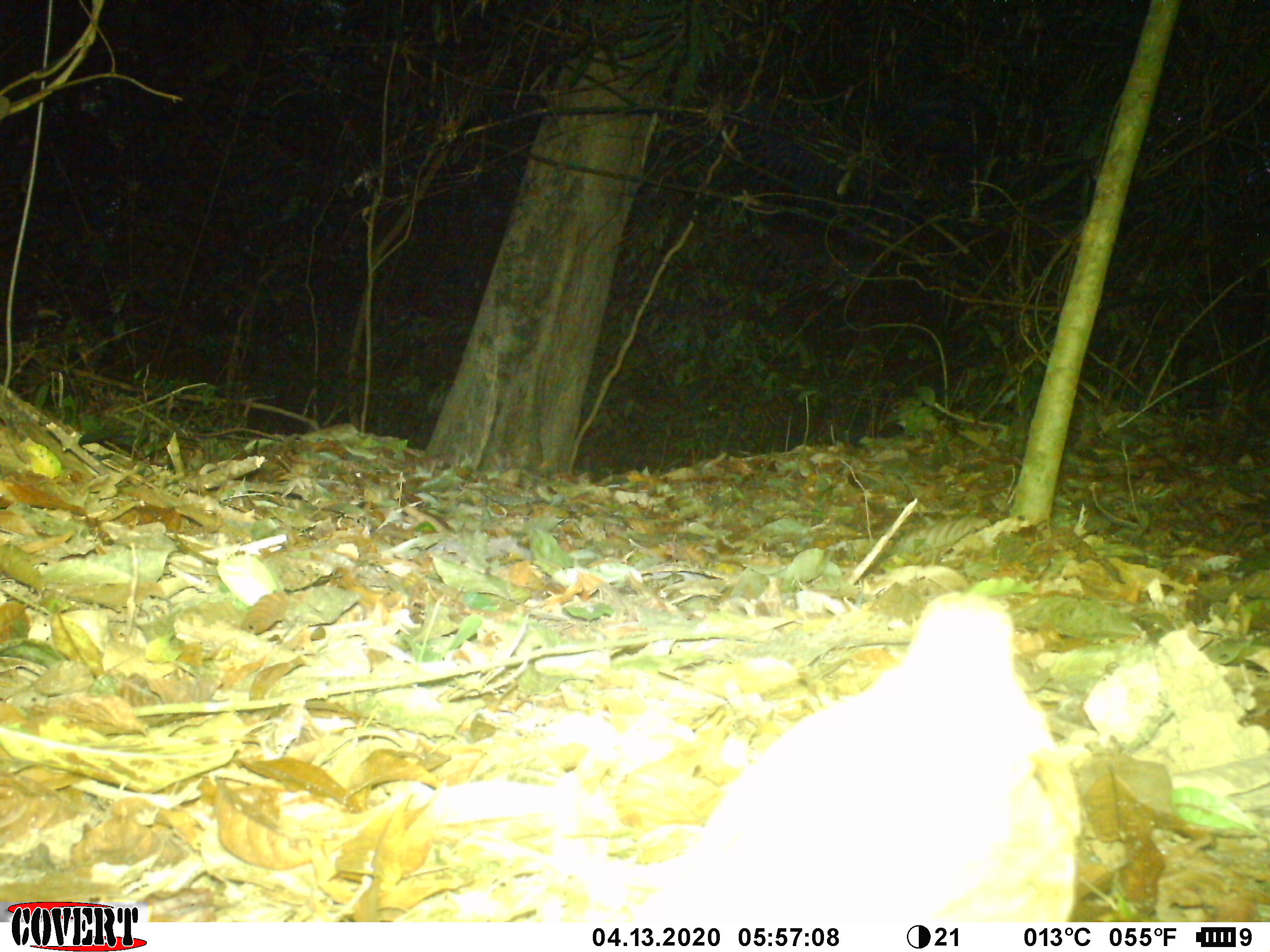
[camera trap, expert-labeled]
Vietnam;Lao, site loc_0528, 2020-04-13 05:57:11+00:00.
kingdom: Animalia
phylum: Chordata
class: Aves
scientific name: Aves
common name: bird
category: unidentified bird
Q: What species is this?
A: Unidentified bird (bird) (Aves).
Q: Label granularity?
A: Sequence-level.